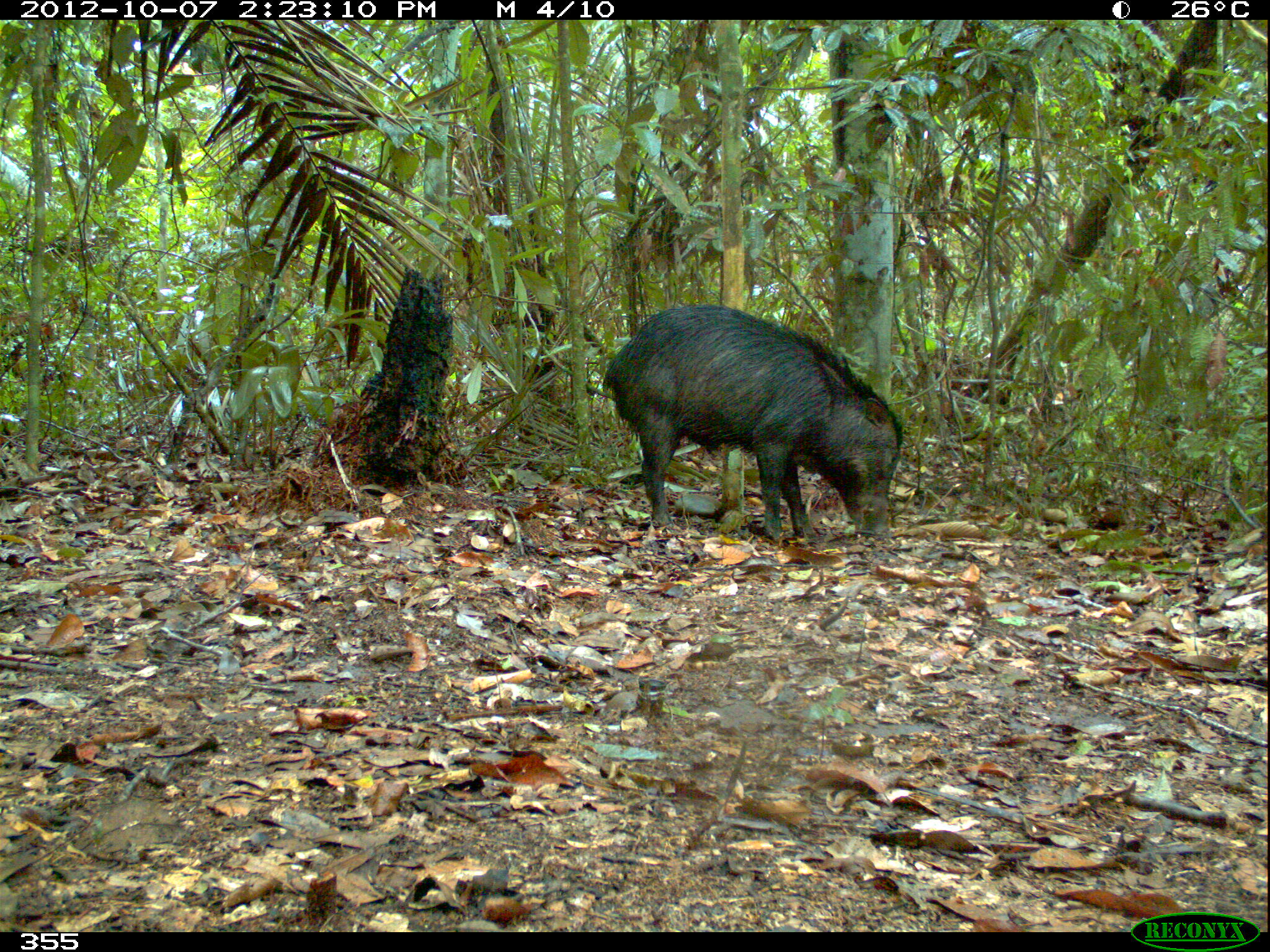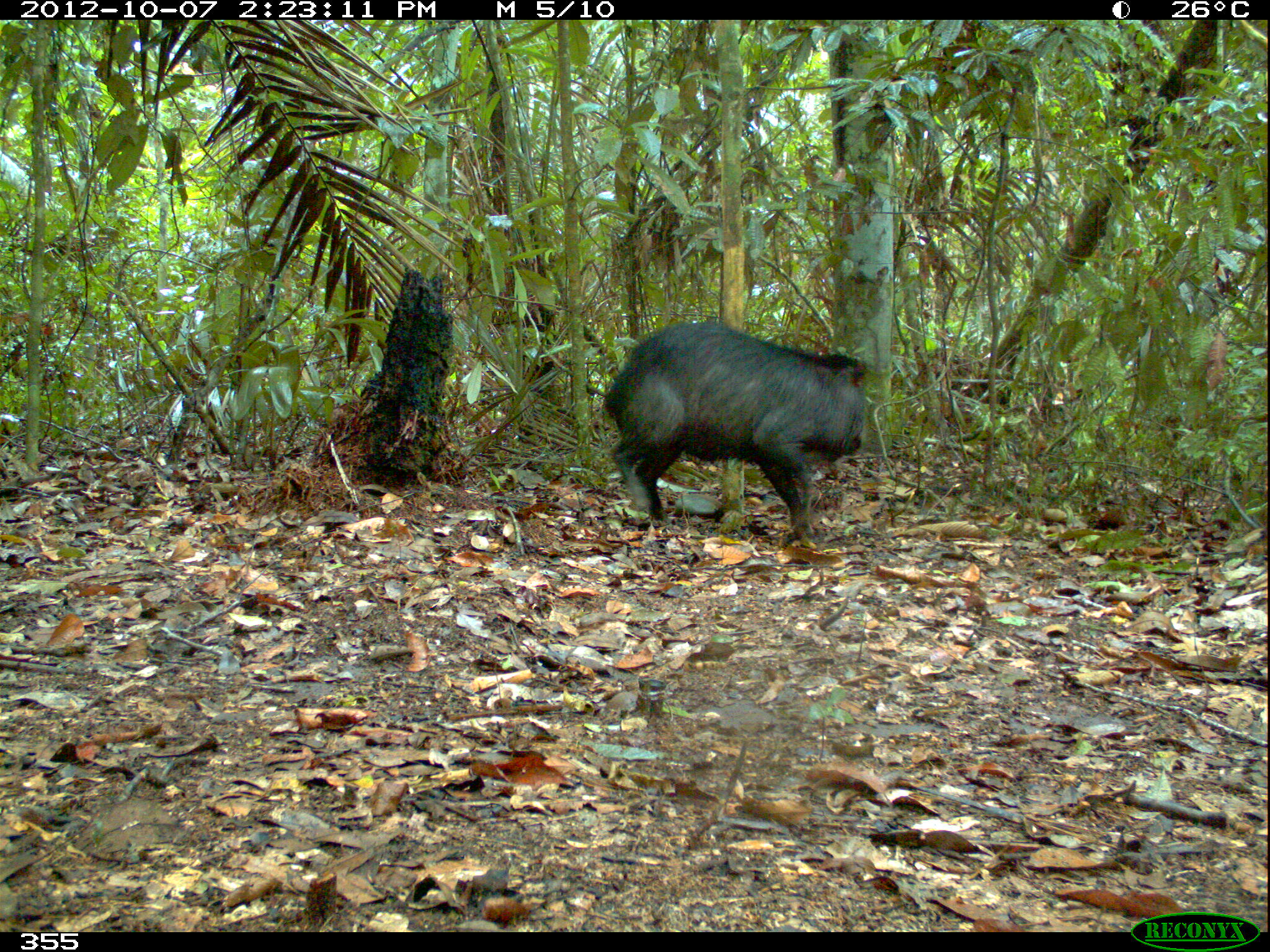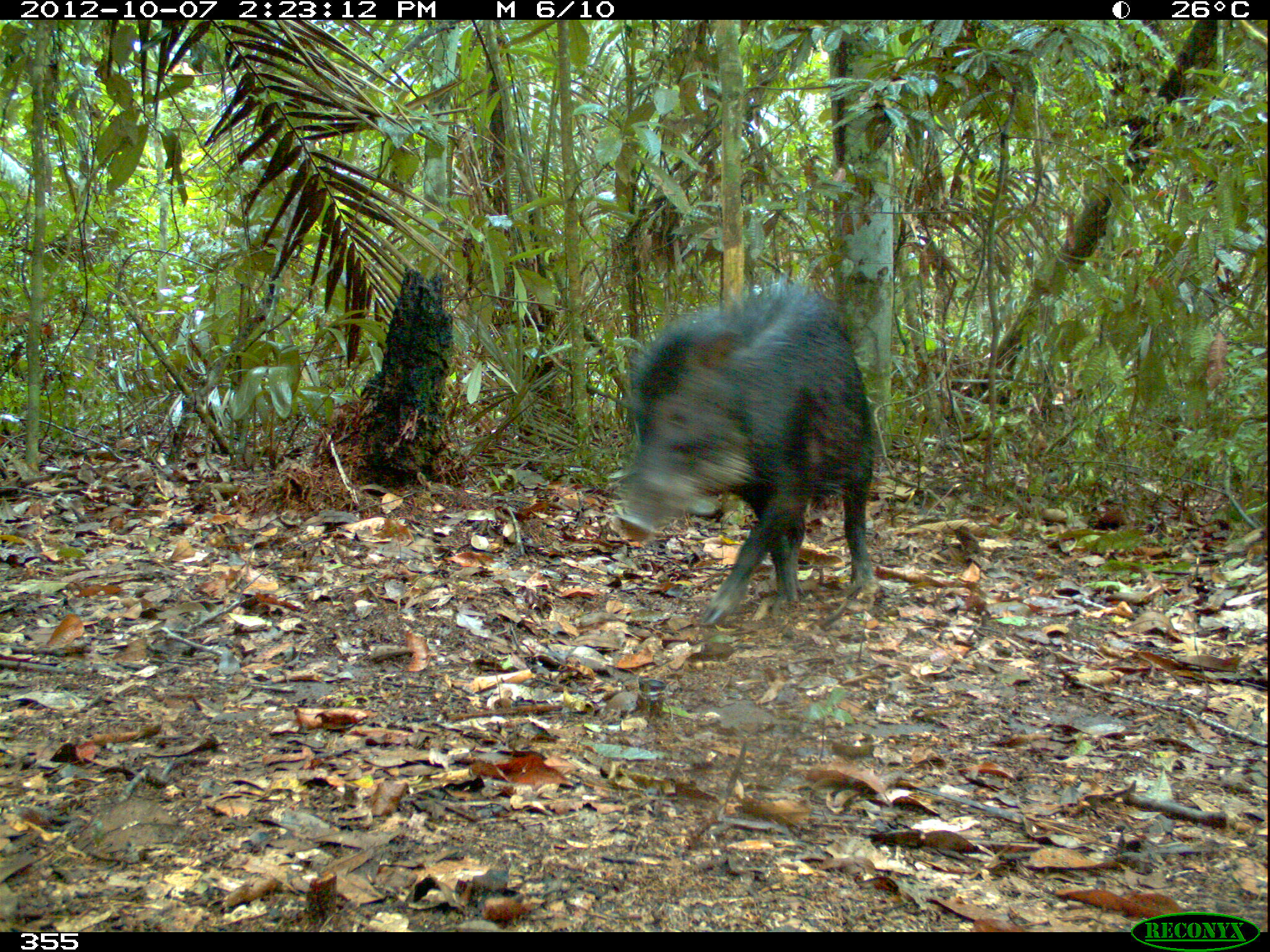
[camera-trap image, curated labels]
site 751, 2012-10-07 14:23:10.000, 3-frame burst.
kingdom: Animalia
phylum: Chordata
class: Mammalia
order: Artiodactyla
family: Tayassuidae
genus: Tayassu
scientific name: Tayassu pecari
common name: white-lipped peccary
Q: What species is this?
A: Tayassu pecari (white-lipped peccary).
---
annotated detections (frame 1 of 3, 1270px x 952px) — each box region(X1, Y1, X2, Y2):
tayassu pecari: region(601, 304, 910, 544)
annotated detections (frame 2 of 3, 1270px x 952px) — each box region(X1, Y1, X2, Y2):
tayassu pecari: region(600, 319, 872, 546)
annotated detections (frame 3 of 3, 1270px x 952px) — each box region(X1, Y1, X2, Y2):
tayassu pecari: region(614, 268, 877, 625)